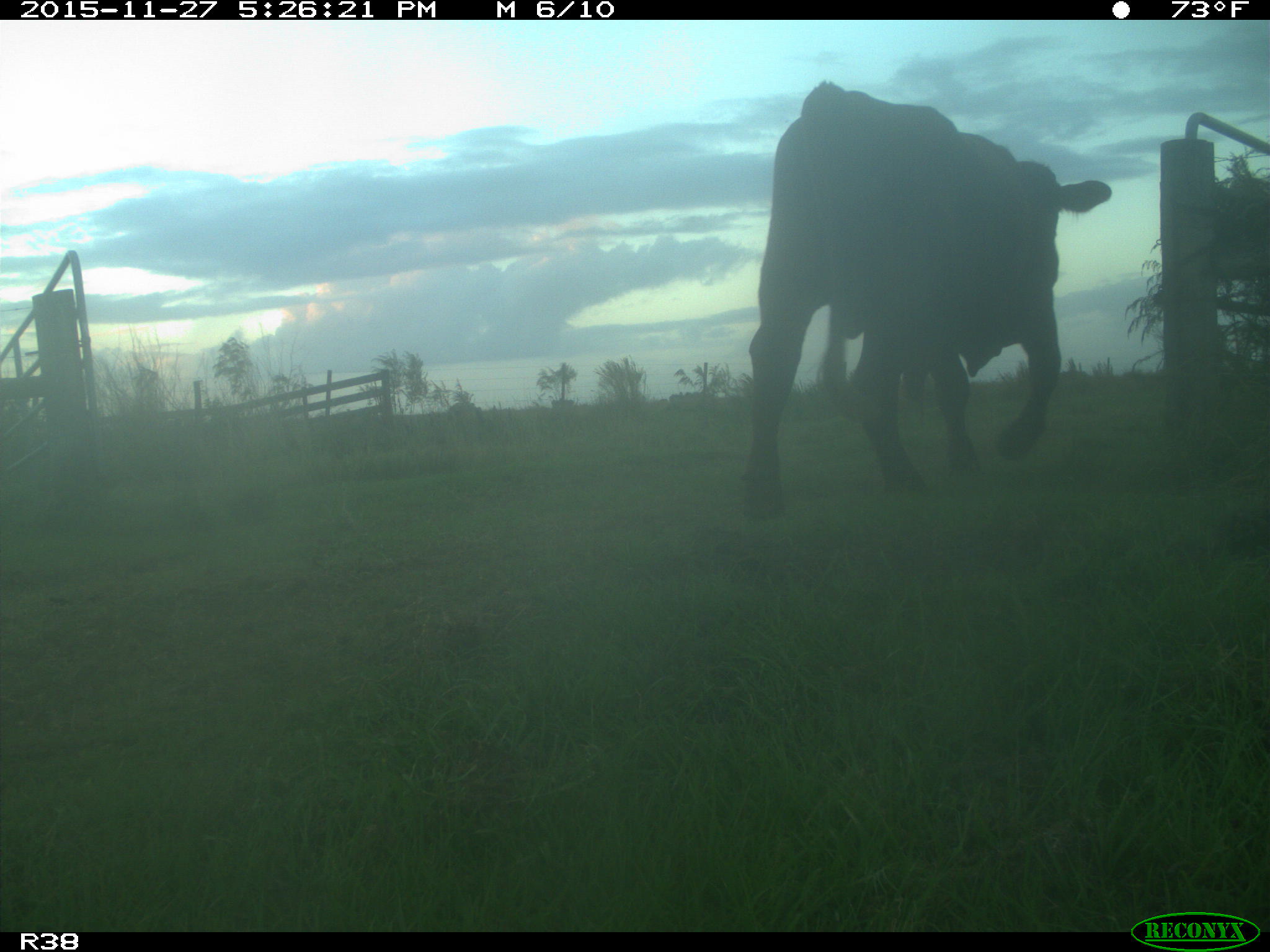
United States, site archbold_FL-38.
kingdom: Animalia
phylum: Chordata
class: Mammalia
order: Artiodactyla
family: Bovidae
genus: Bos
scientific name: Bos taurus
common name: domestic cow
Bos taurus (domestic cow).